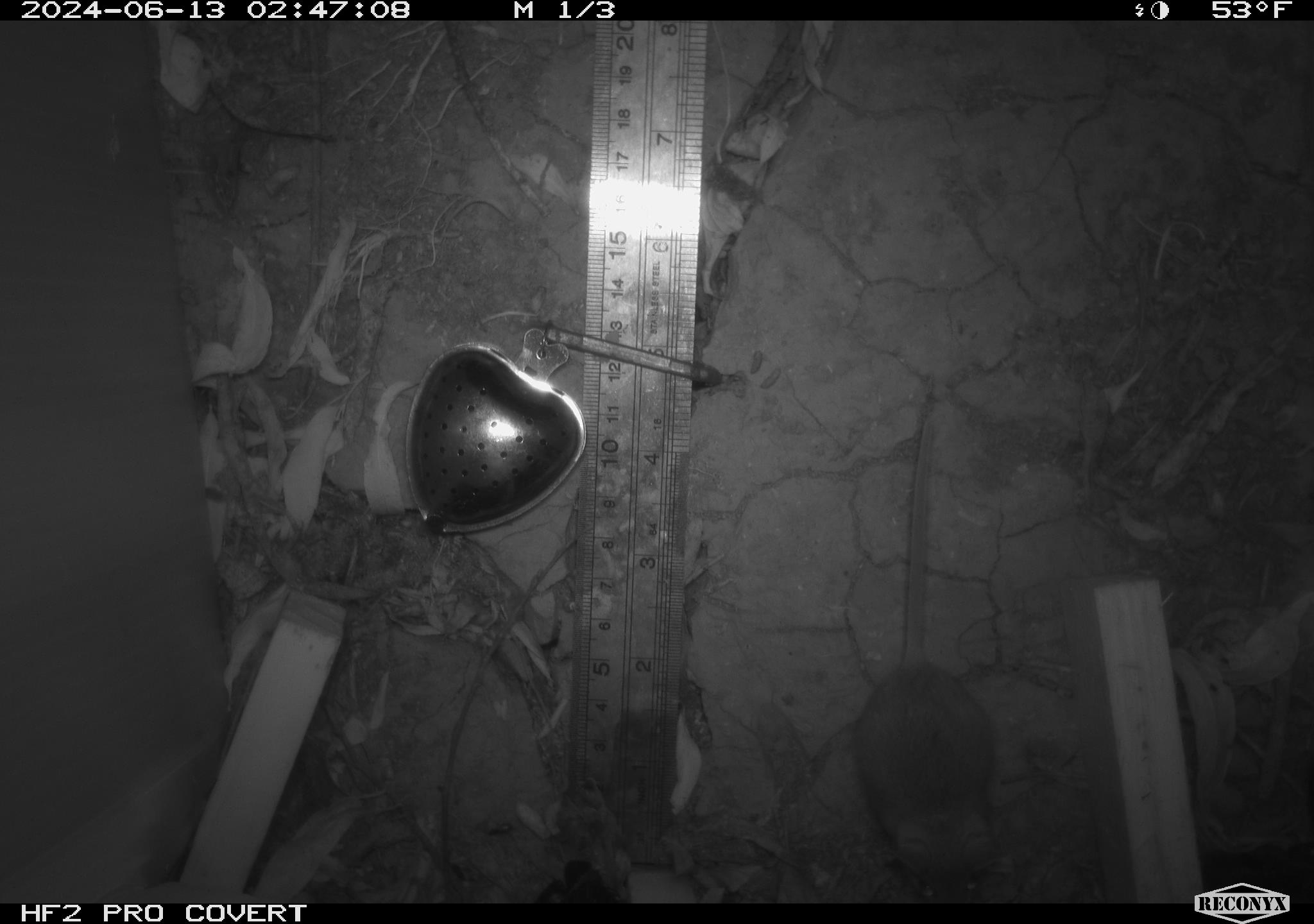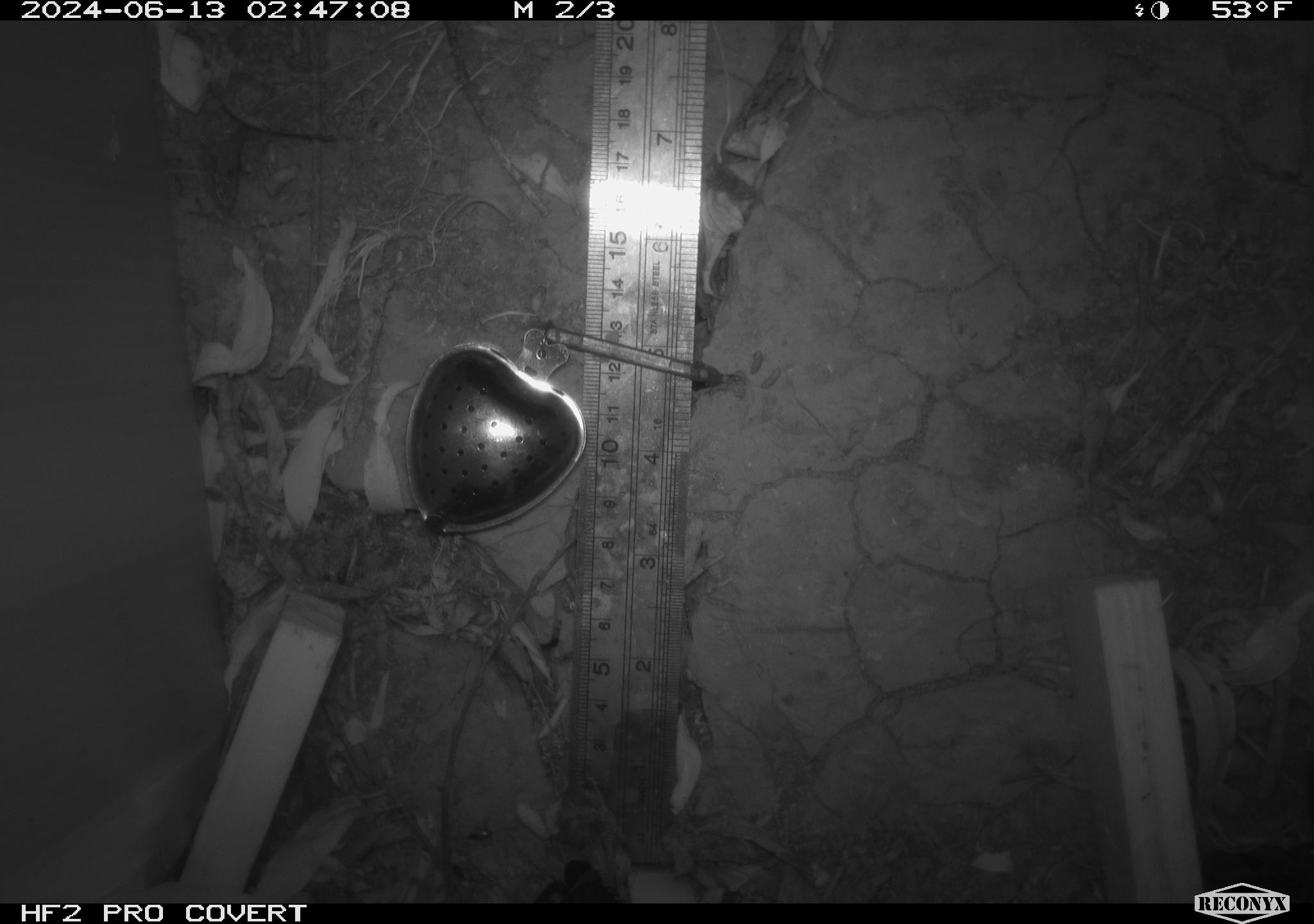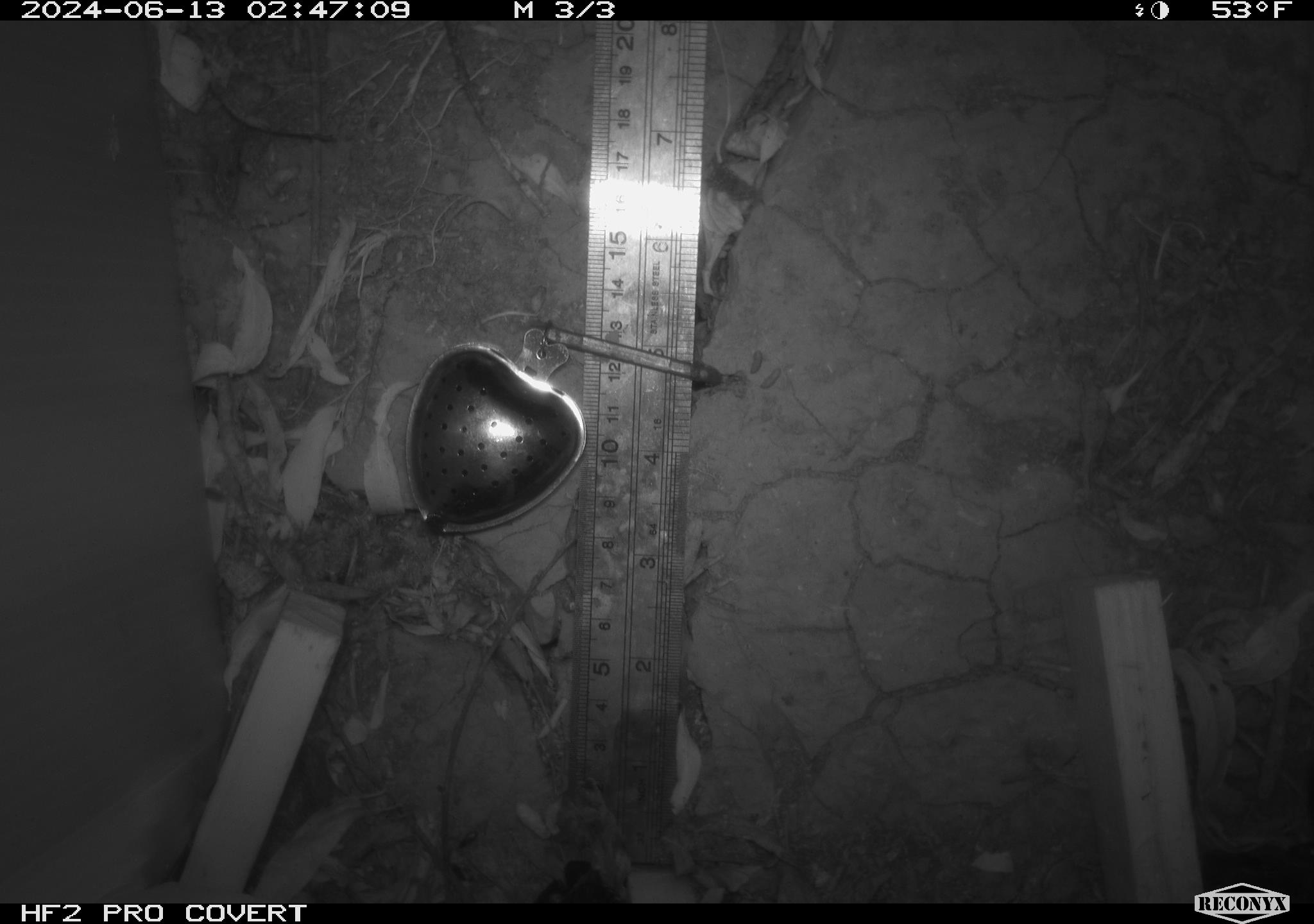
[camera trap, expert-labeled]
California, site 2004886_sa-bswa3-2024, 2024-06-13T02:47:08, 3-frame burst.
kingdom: Animalia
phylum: Chordata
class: Mammalia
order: Rodentia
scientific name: Rodentia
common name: mouse species